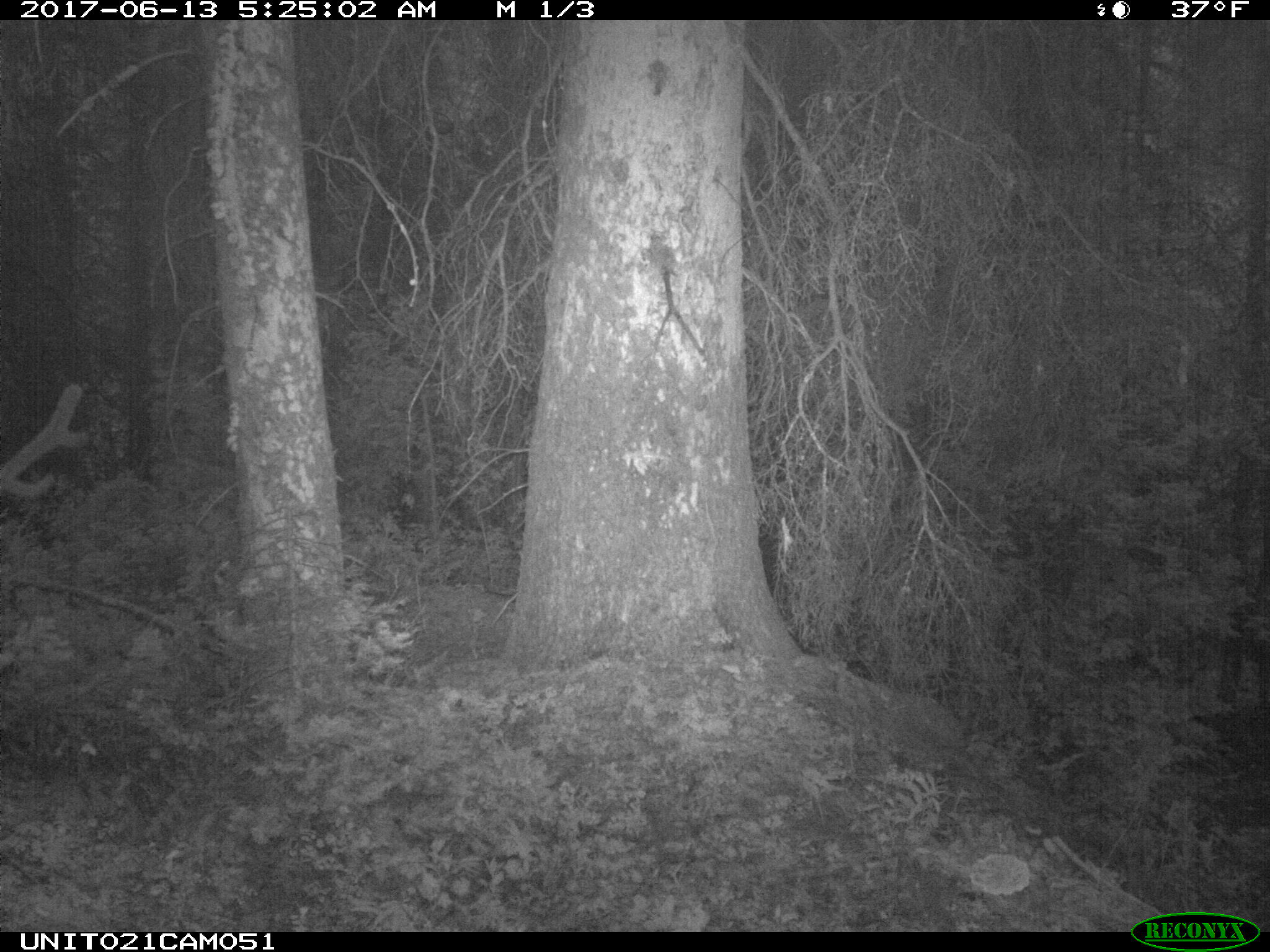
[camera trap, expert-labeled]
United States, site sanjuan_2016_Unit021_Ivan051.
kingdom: Animalia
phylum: Chordata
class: Mammalia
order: Artiodactyla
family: Cervidae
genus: Cervus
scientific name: Cervus elaphus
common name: red deer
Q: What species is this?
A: Cervus elaphus (red deer).